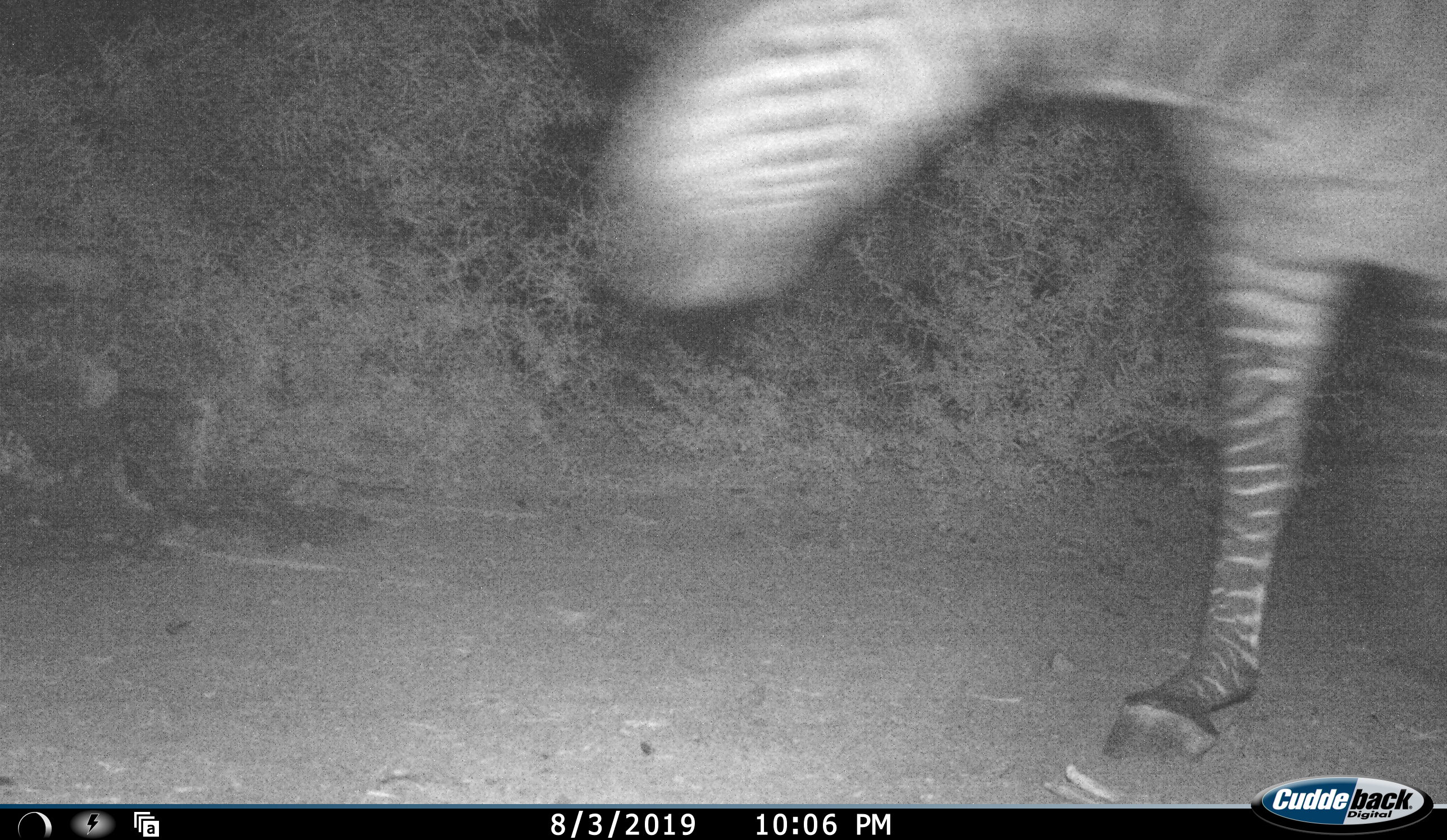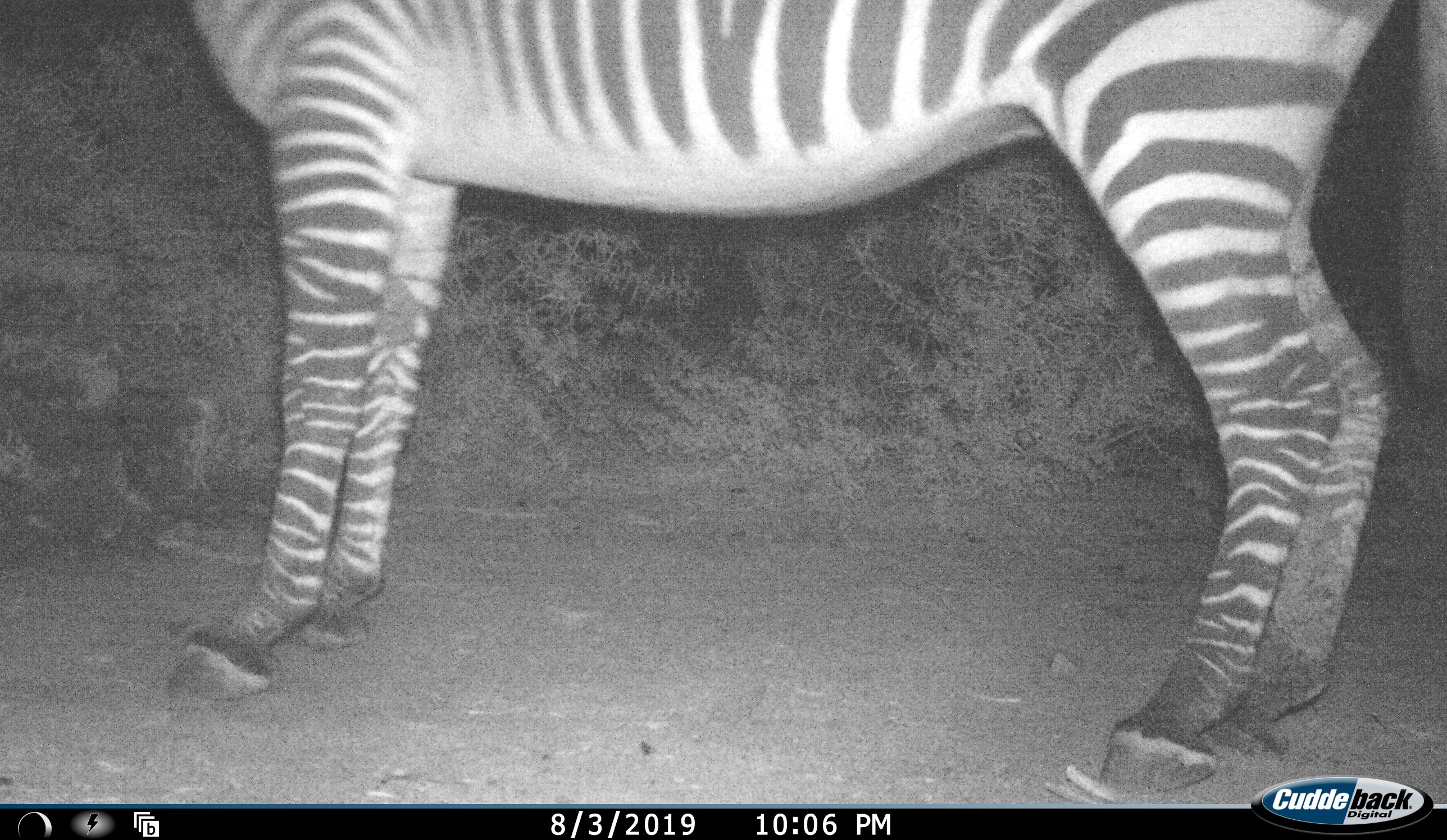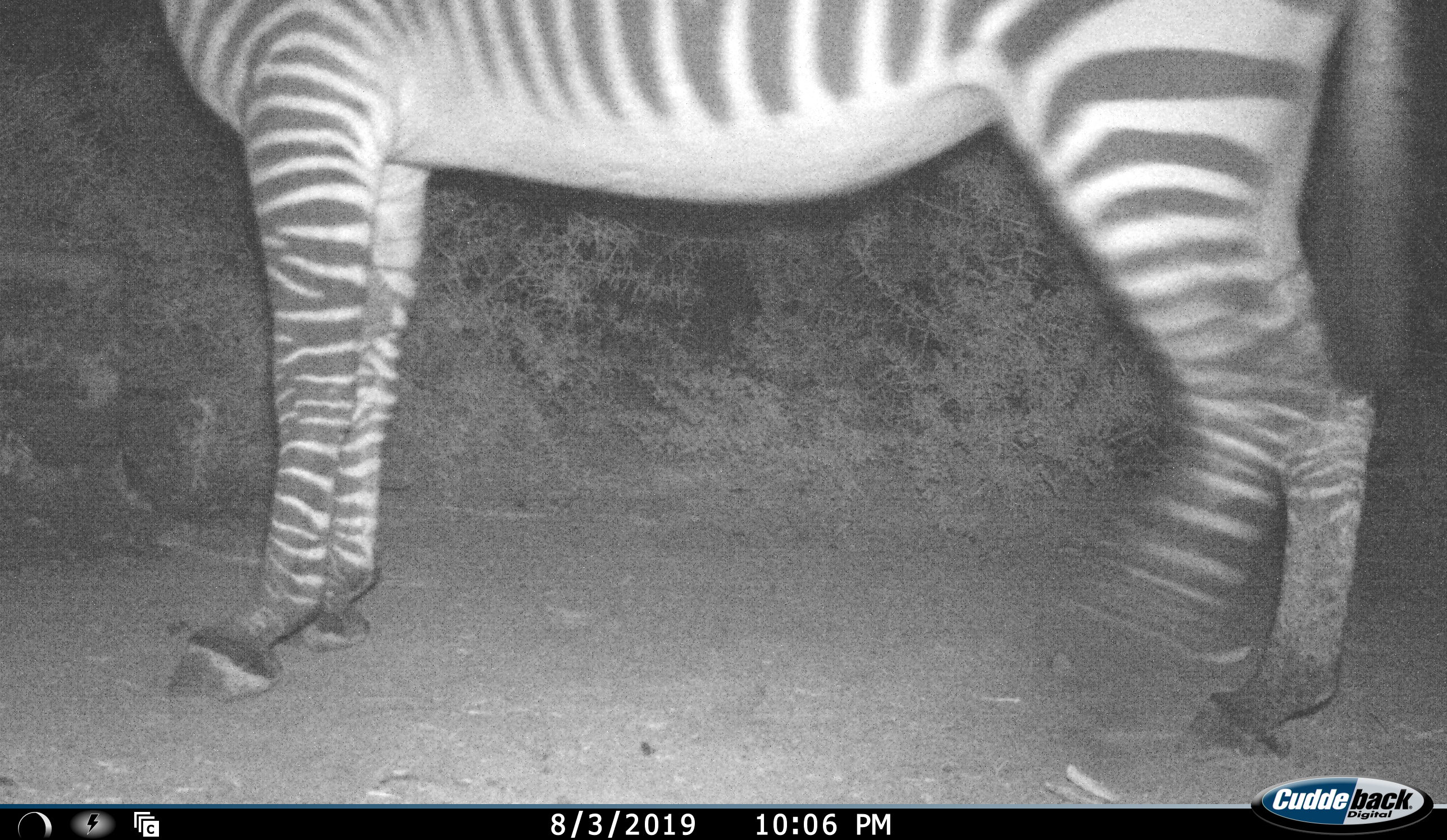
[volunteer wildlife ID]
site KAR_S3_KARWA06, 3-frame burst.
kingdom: Animalia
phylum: Chordata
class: Mammalia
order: Perissodactyla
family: Equidae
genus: Equus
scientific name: Equus zebra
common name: mountain zebra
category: zebramountain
Zebramountain (mountain zebra) (Equus zebra), count 1. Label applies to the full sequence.